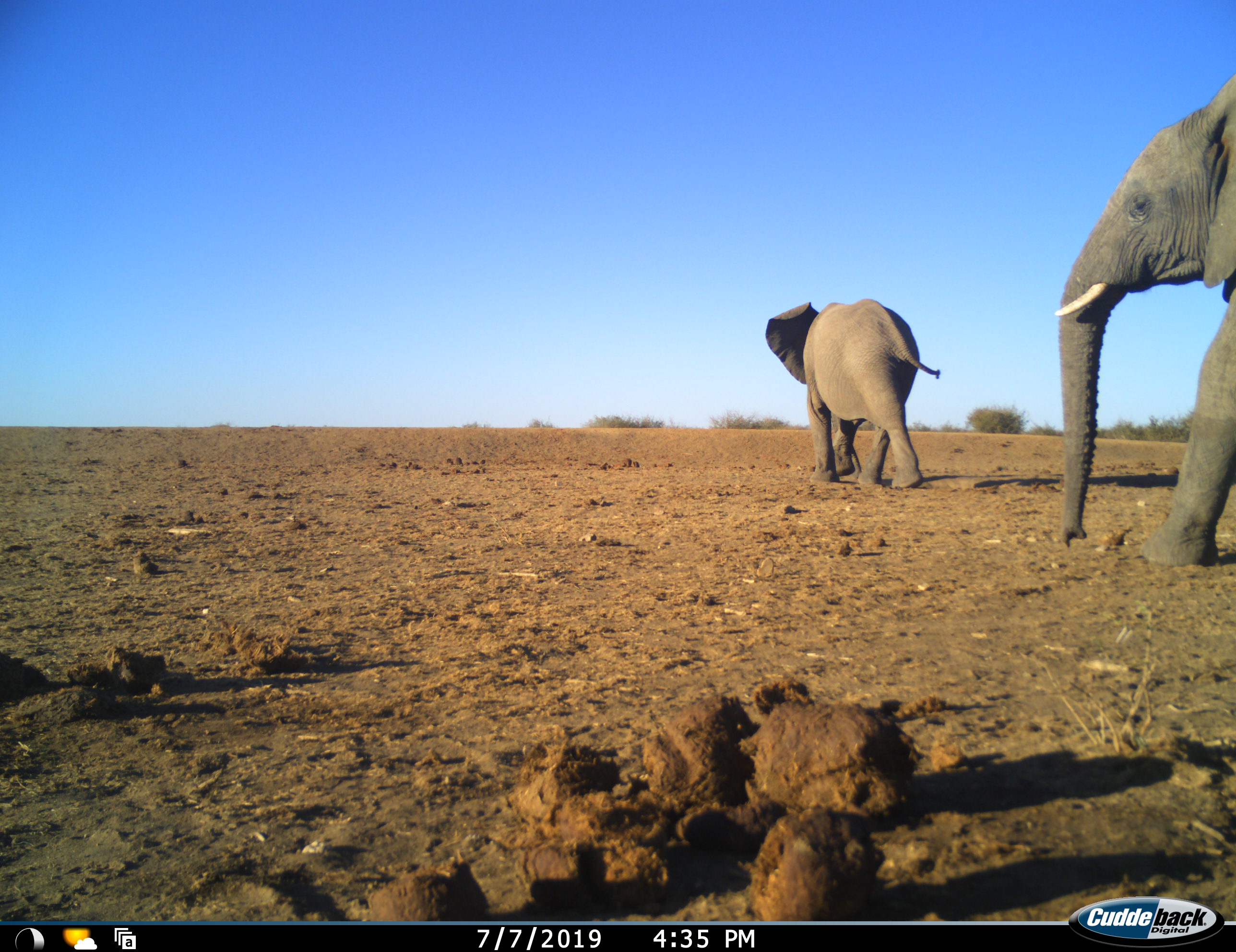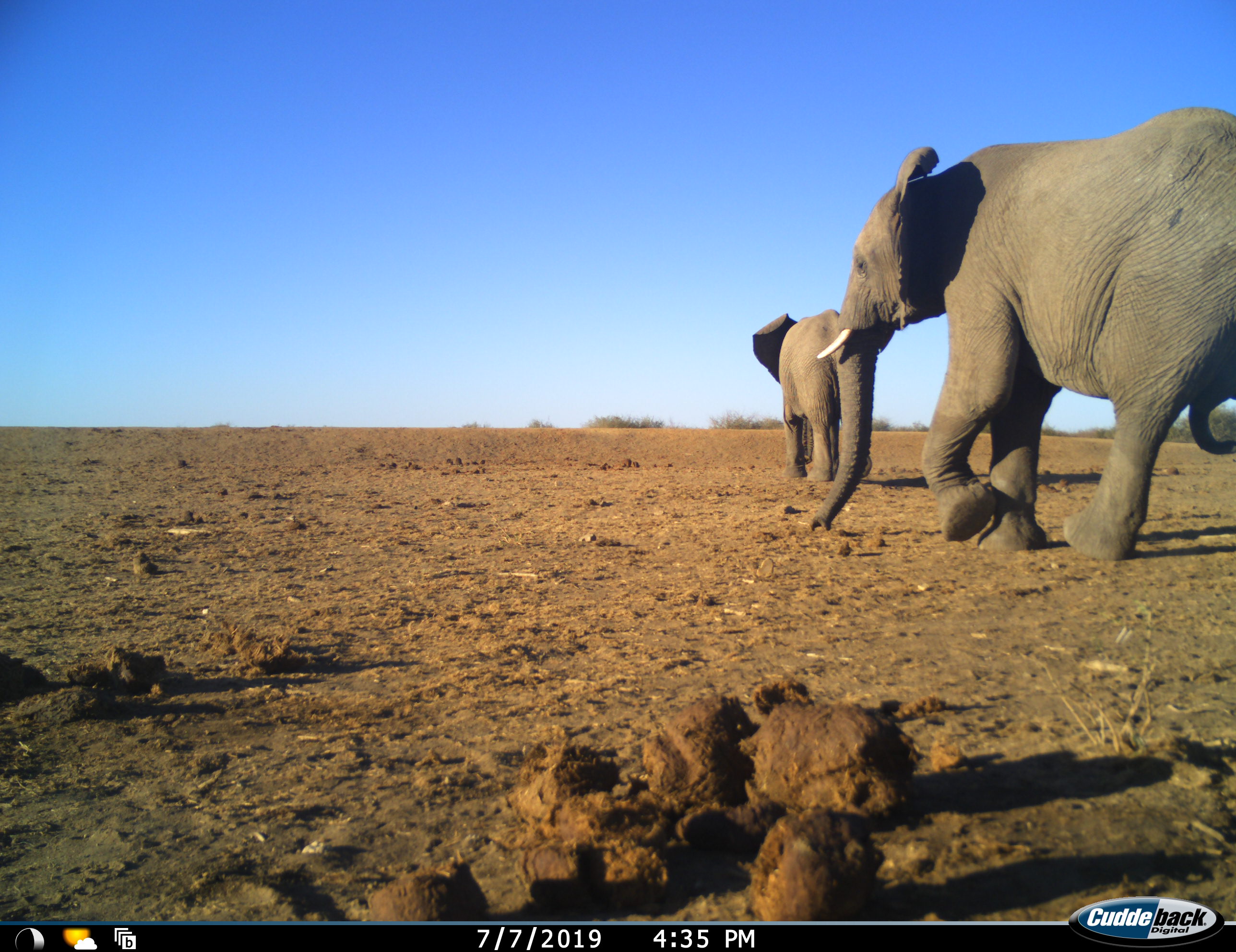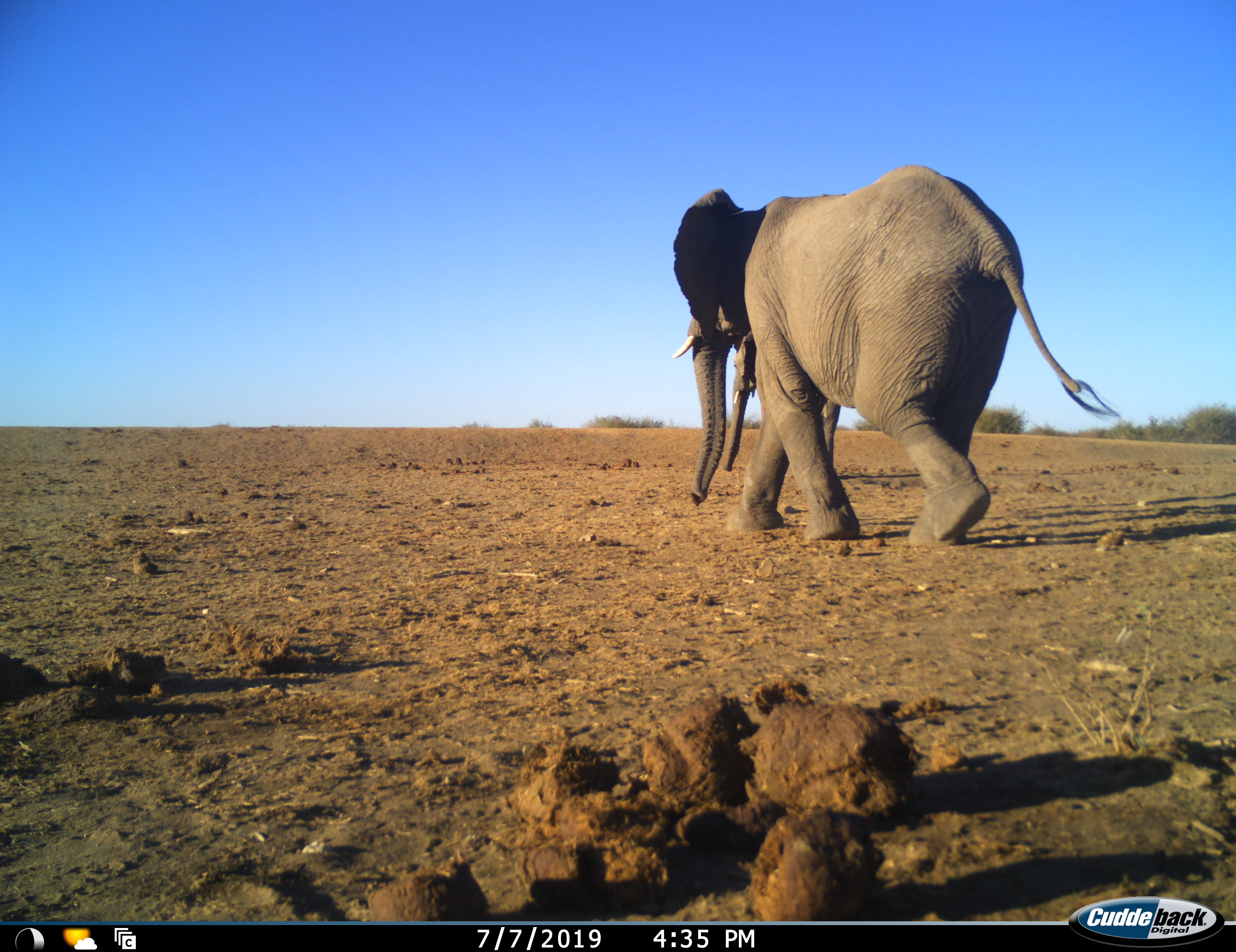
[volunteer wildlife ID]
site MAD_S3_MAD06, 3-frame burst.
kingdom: Animalia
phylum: Chordata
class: Mammalia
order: Proboscidea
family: Elephantidae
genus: Loxodonta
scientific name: Loxodonta africana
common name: african bush elephant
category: elephant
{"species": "elephant (african bush elephant) (Loxodonta africana)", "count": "2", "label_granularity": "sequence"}